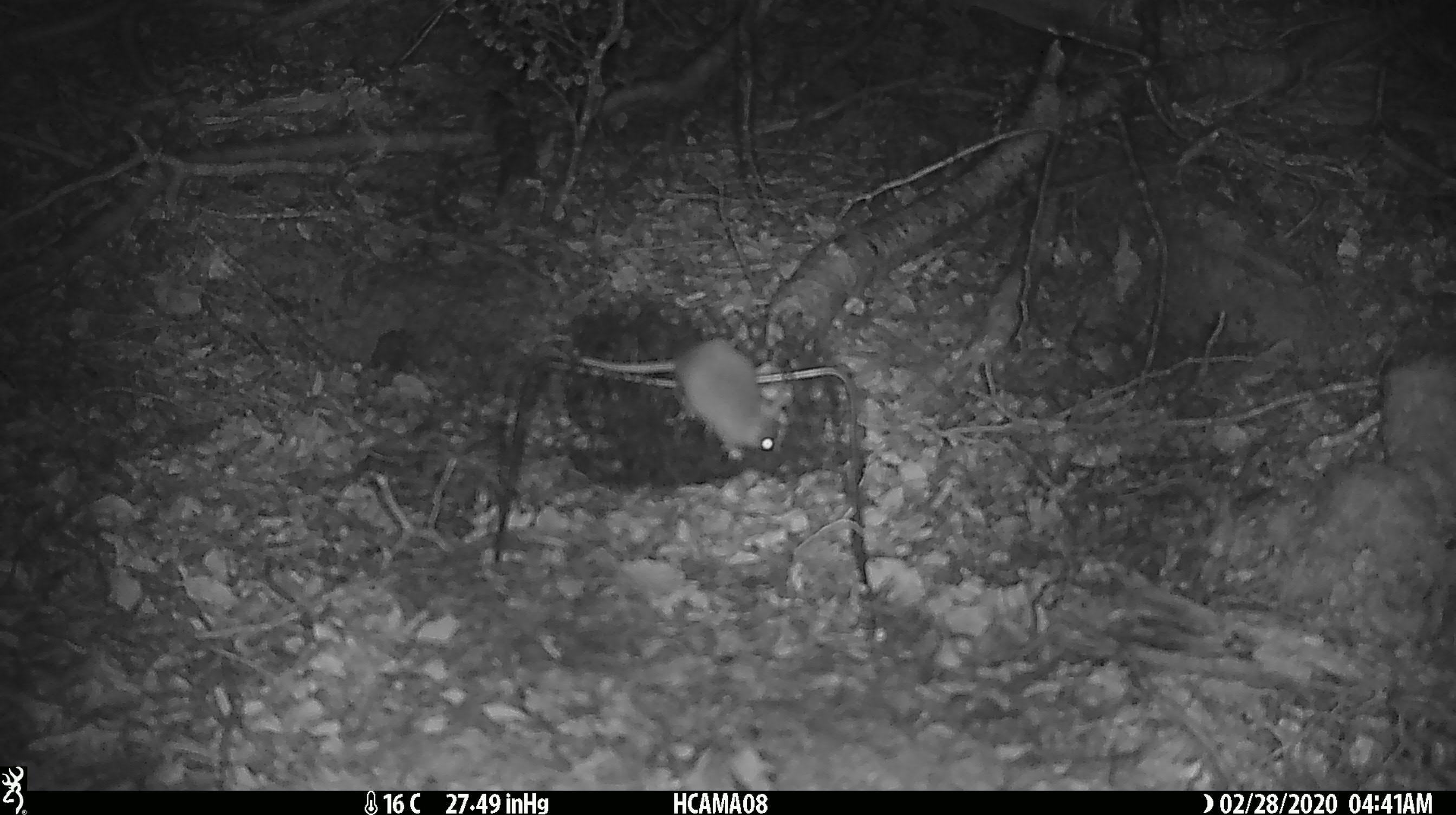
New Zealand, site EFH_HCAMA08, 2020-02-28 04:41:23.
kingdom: Animalia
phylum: Chordata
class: Mammalia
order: Rodentia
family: Muridae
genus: Mus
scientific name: Mus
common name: mouse